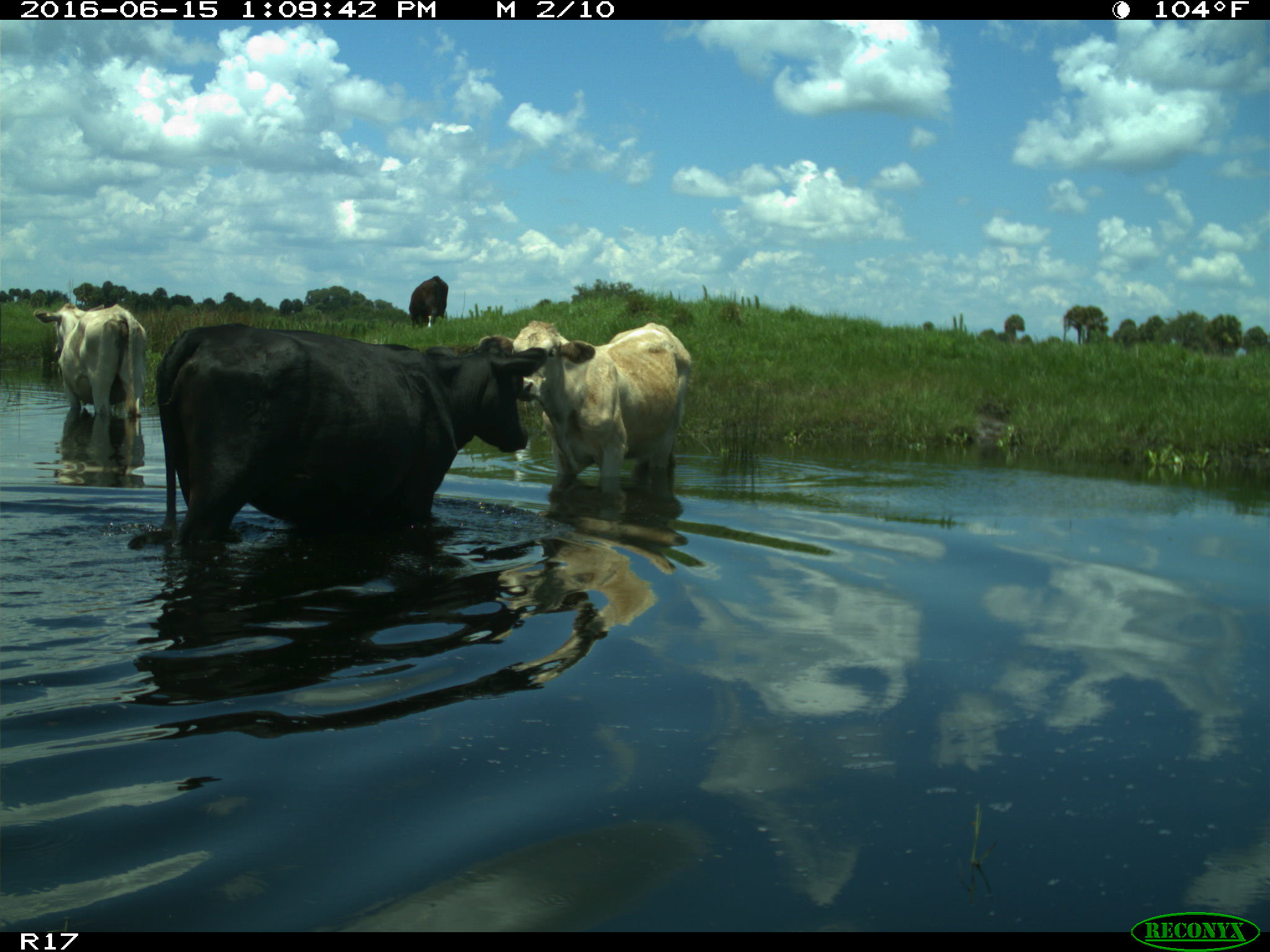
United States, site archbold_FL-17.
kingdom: Animalia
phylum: Chordata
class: Mammalia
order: Artiodactyla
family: Bovidae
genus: Bos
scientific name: Bos taurus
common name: domestic cow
Bos taurus (domestic cow).